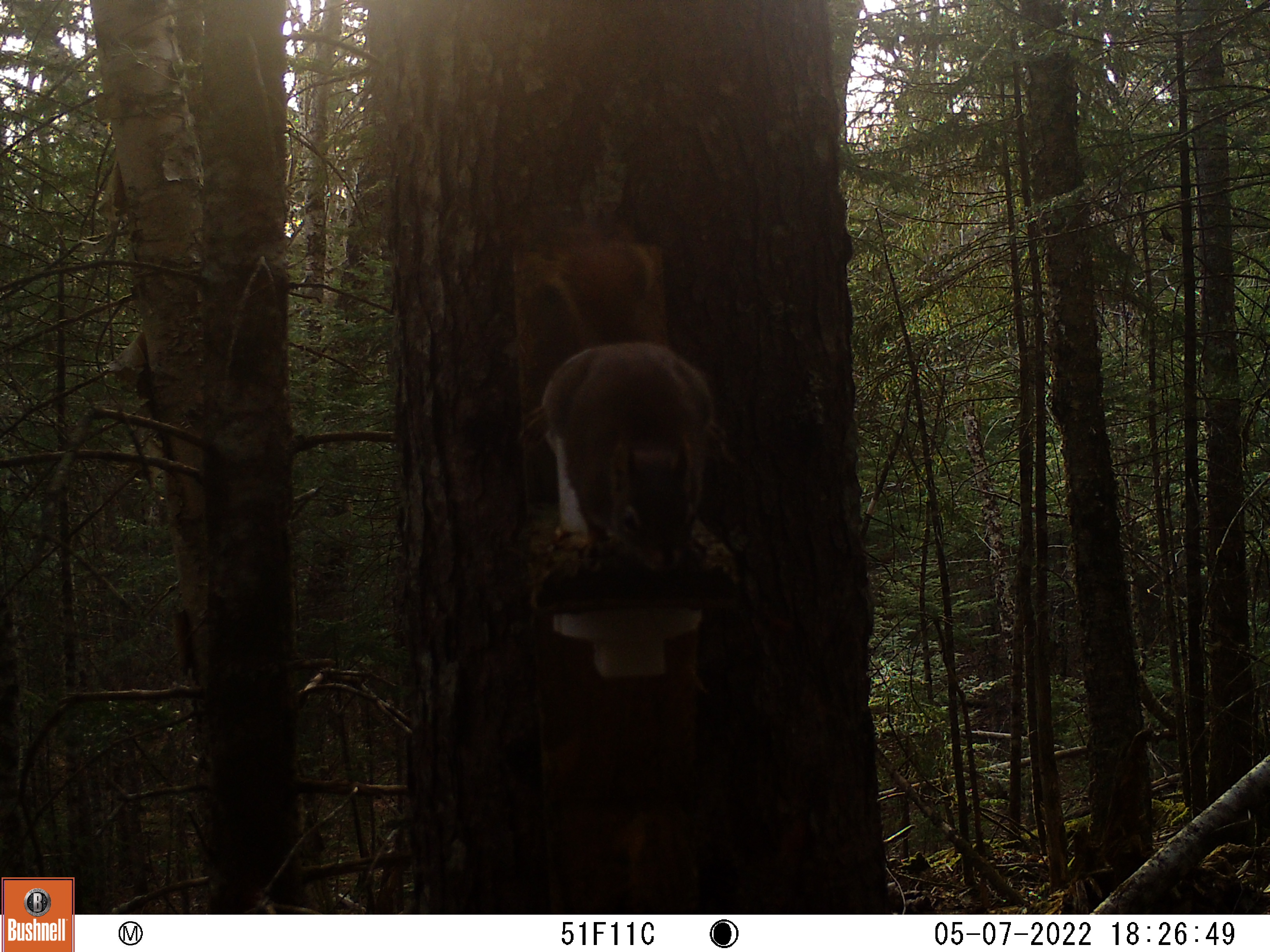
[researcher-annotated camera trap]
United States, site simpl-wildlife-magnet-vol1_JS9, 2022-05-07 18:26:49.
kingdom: Animalia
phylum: Chordata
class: Mammalia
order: Rodentia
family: Sciuridae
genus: Tamiasciurus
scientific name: Tamiasciurus hudsonicus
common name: red squirrel